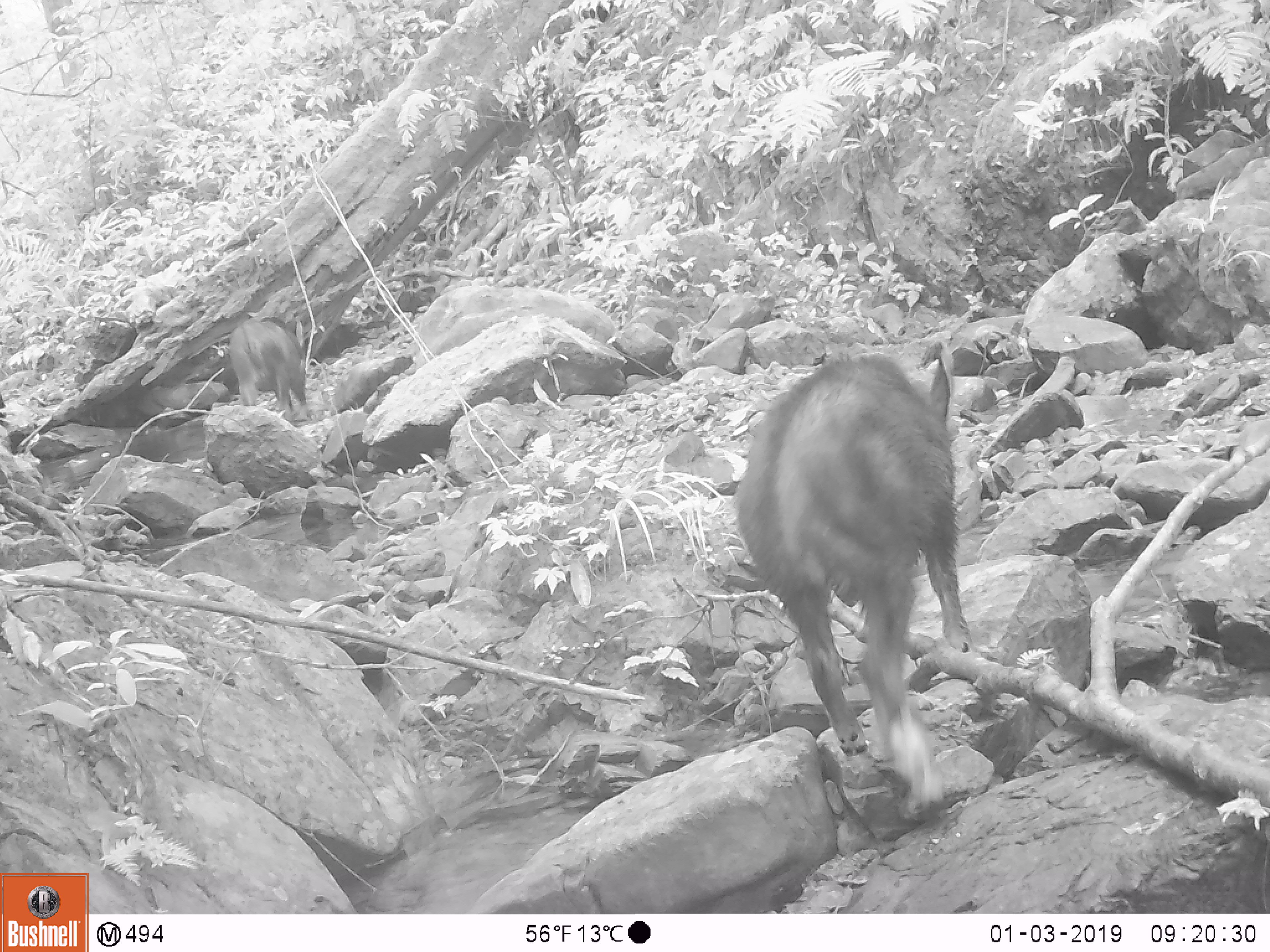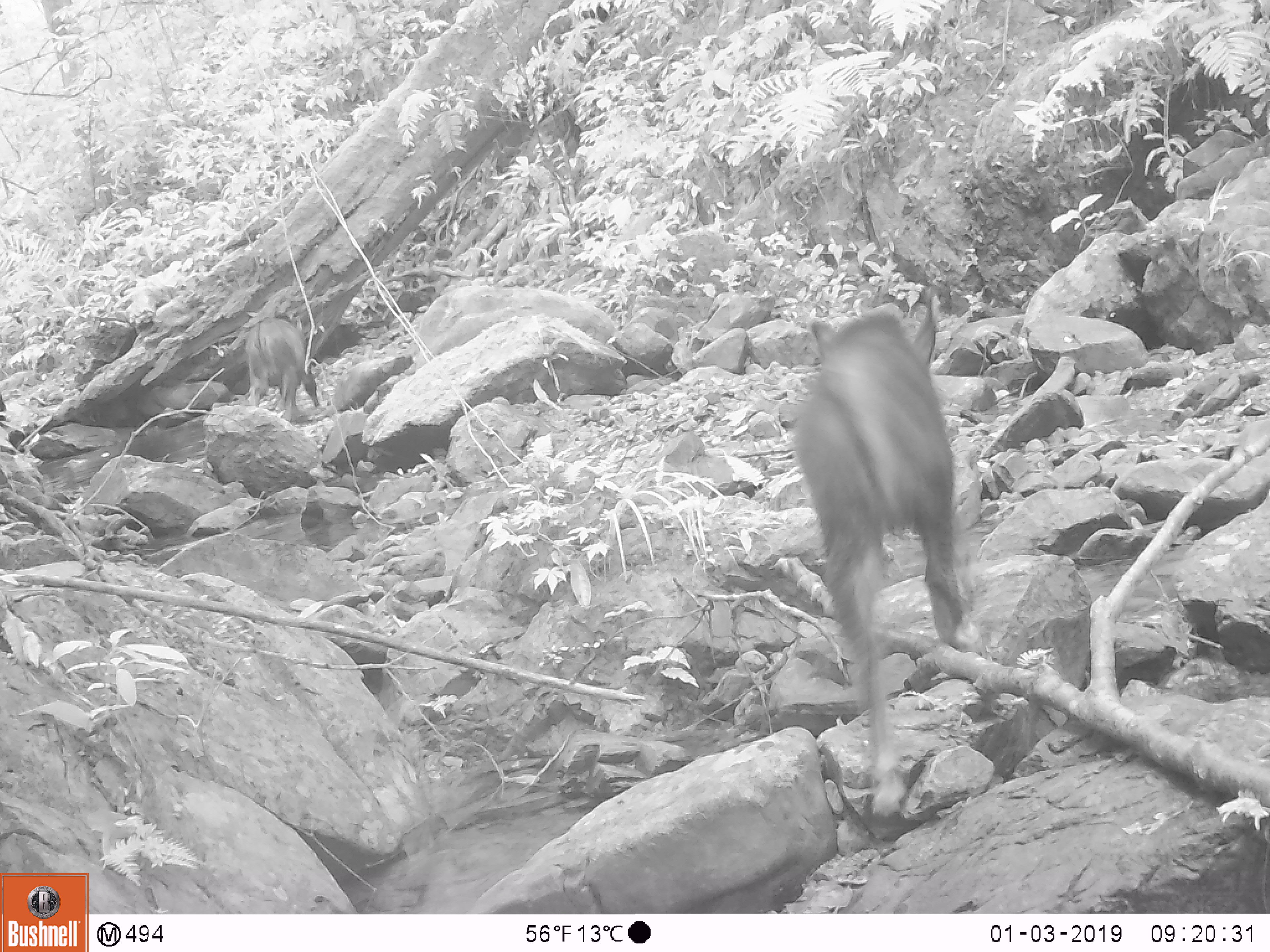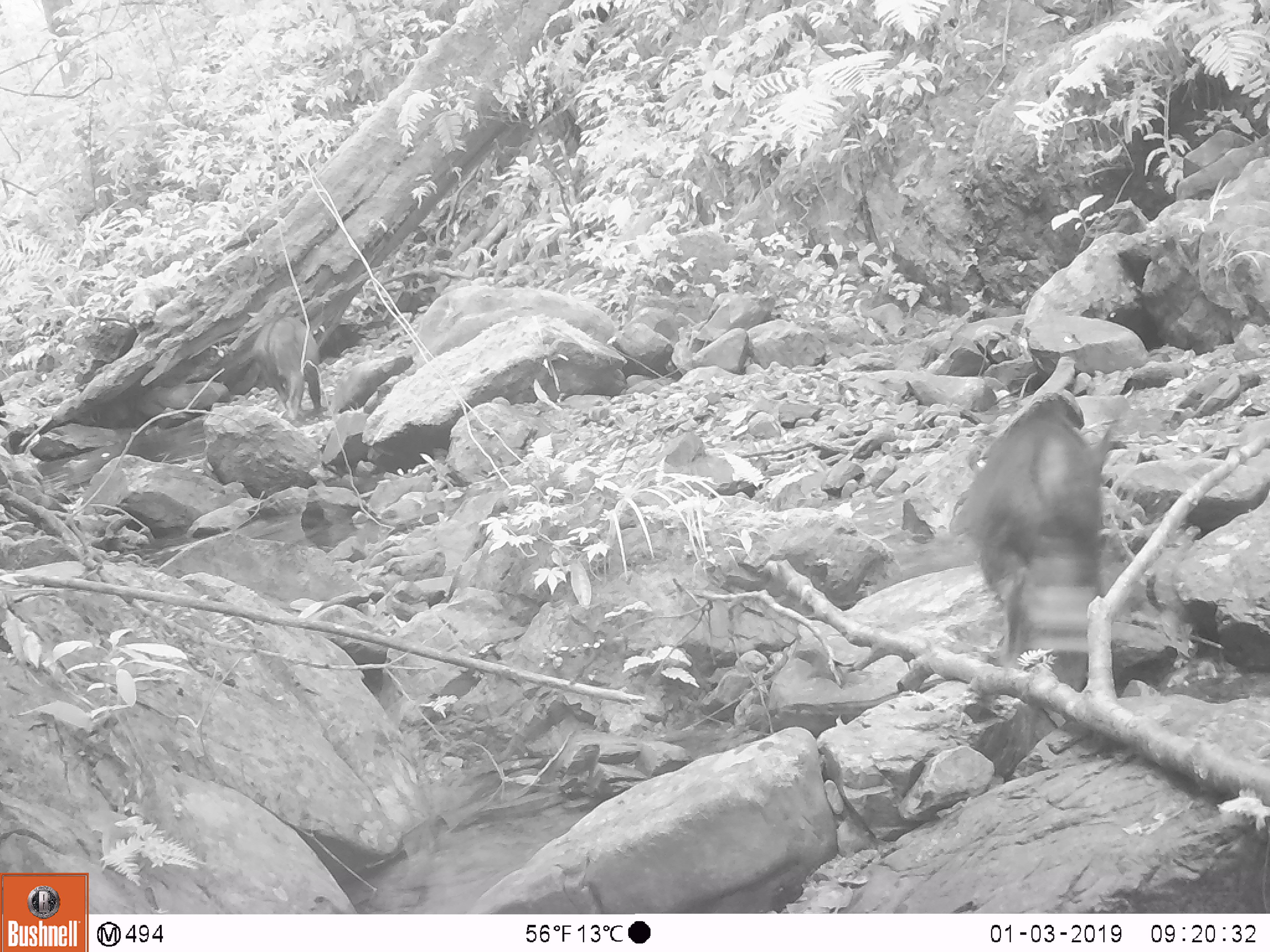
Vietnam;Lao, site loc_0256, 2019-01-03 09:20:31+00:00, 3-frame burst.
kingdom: Animalia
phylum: Chordata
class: Mammalia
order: Artiodactyla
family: Bovidae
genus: Capricornis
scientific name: Capricornis sumatraensis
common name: chinese serow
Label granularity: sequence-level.